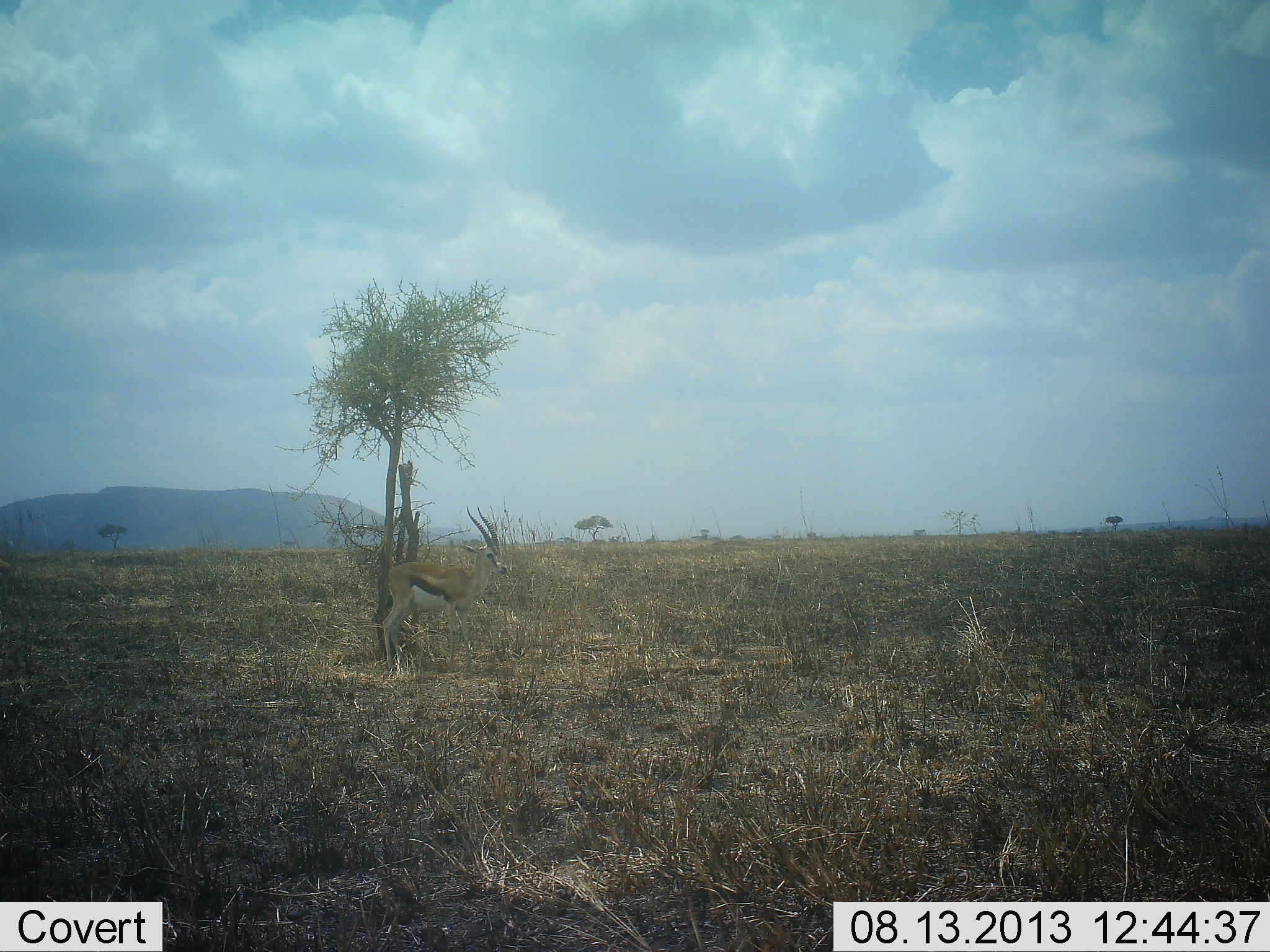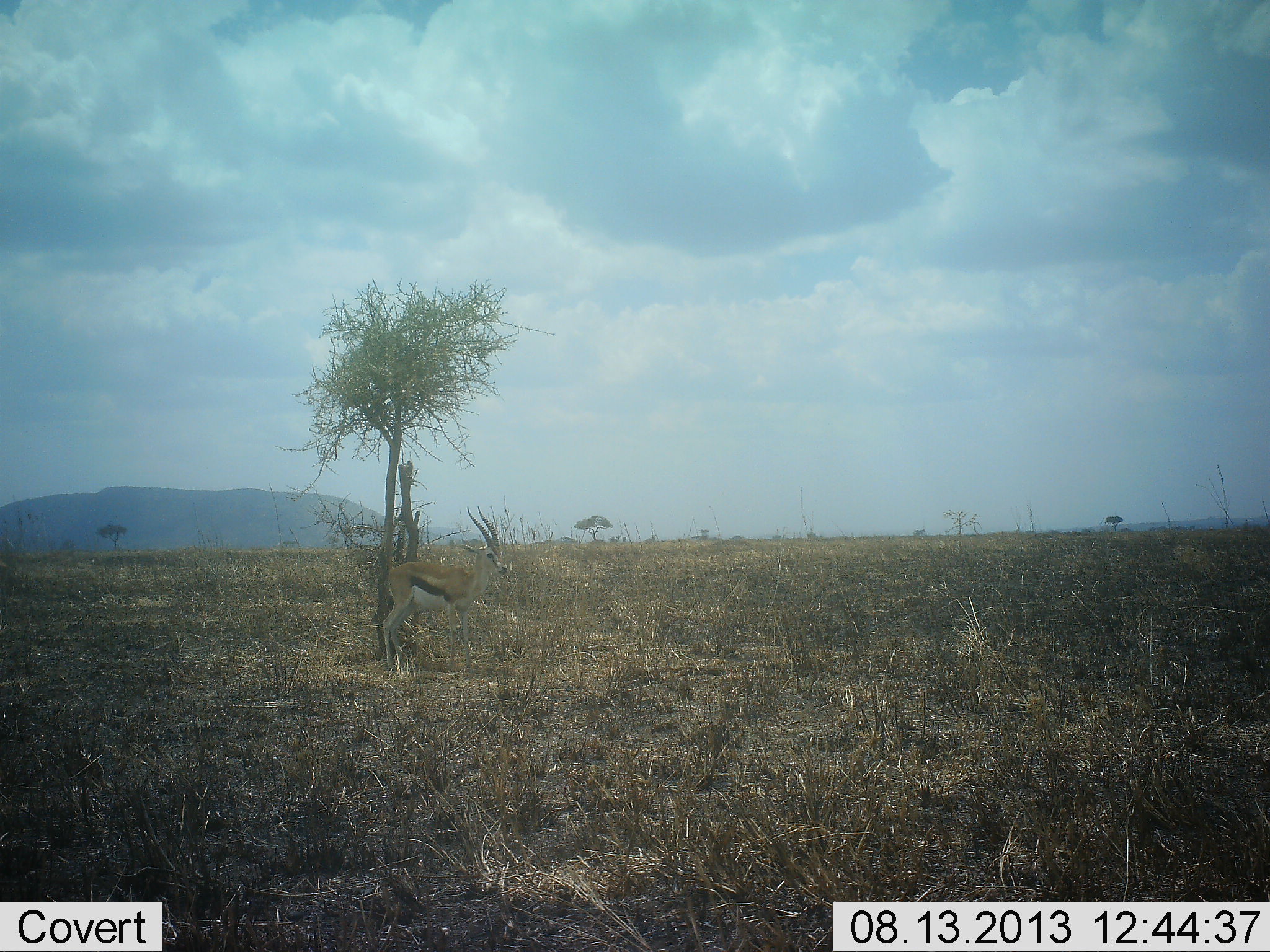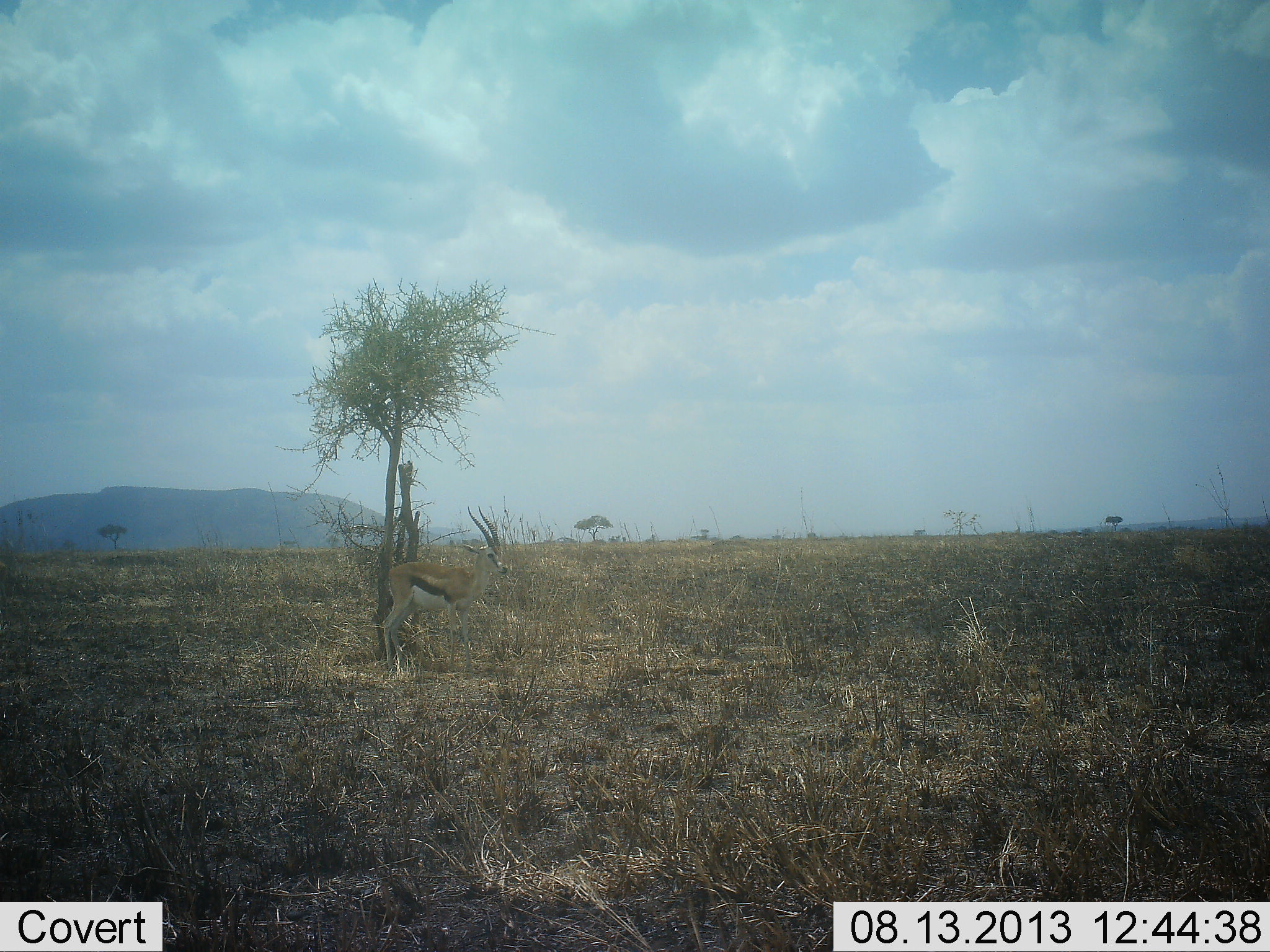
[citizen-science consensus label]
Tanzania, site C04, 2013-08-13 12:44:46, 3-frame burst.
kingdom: Animalia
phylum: Chordata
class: Mammalia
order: Artiodactyla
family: Bovidae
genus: Eudorcas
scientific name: Eudorcas thomsonii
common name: thomson's gazelle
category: gazellethomsons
Gazellethomsons (thomson's gazelle) (Eudorcas thomsonii), count 1. Behavior (volunteer vote fractions): standing 97%, resting 3%, moving 0%, interacting 0%. Young present (vote fraction): 0%. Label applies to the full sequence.